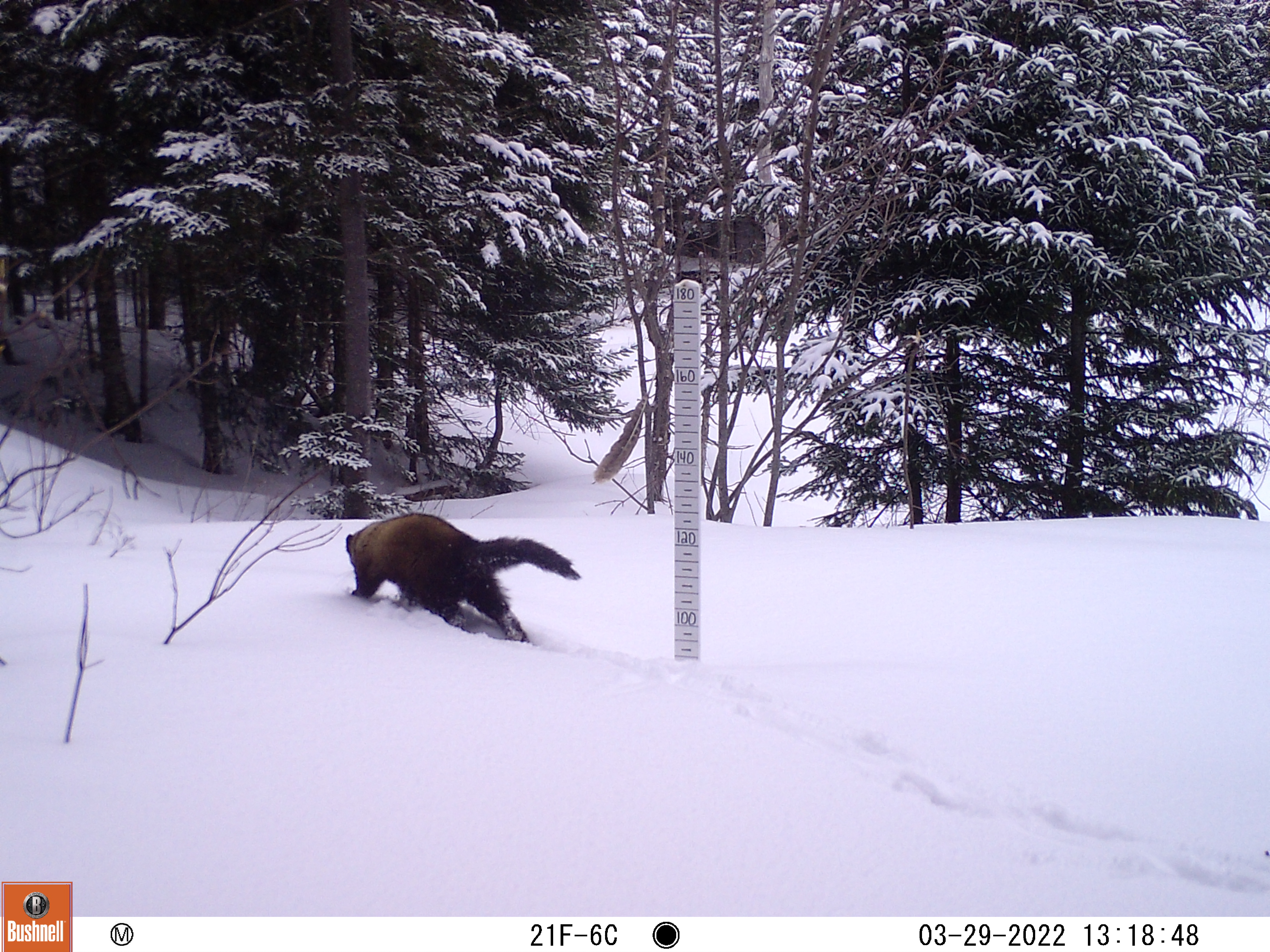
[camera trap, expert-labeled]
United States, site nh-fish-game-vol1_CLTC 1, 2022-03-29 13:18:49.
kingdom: Animalia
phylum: Chordata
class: Mammalia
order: Carnivora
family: Mustelidae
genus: Pekania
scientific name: Pekania pennanti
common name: fisher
Fisher (Pekania pennanti).